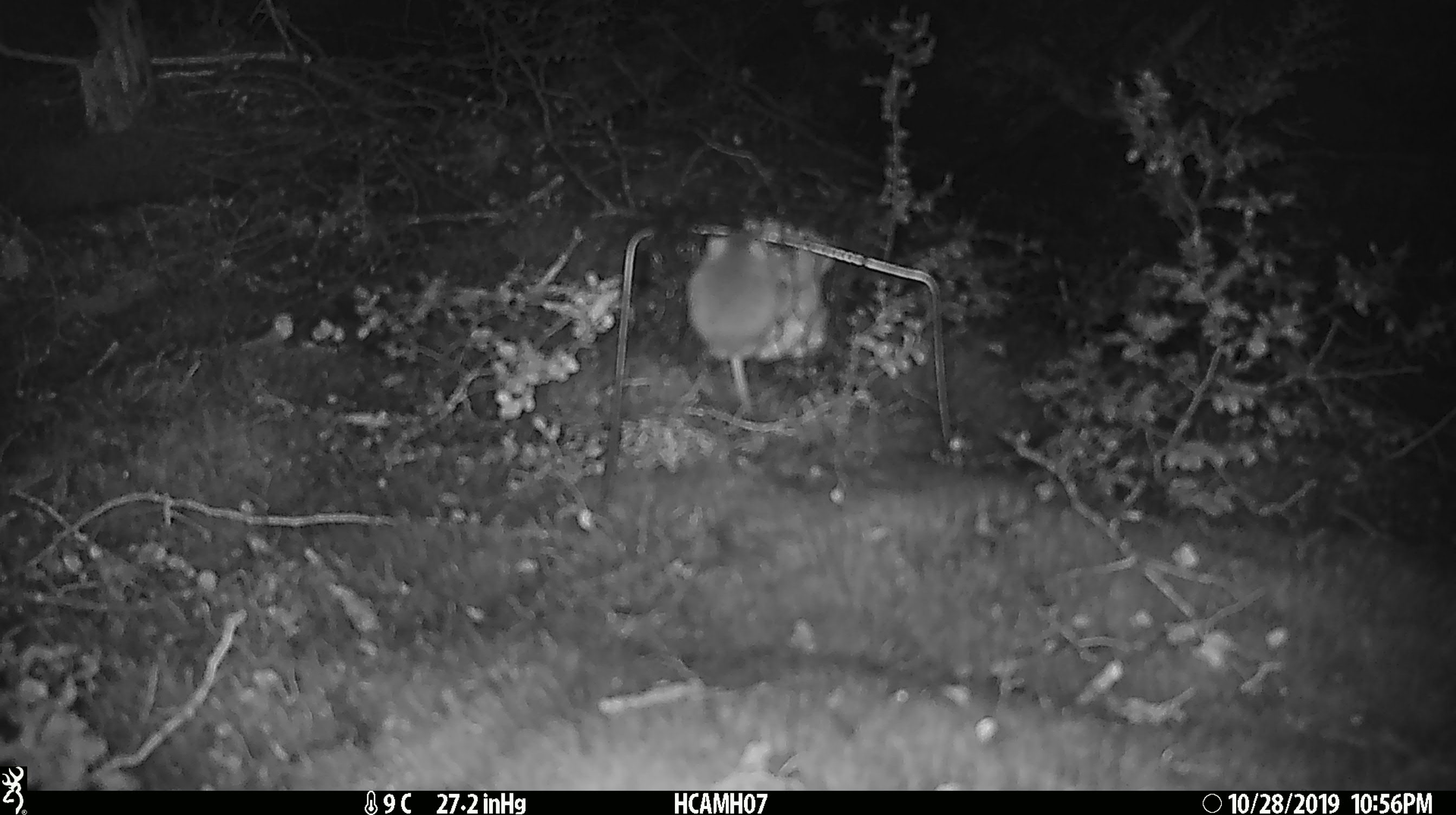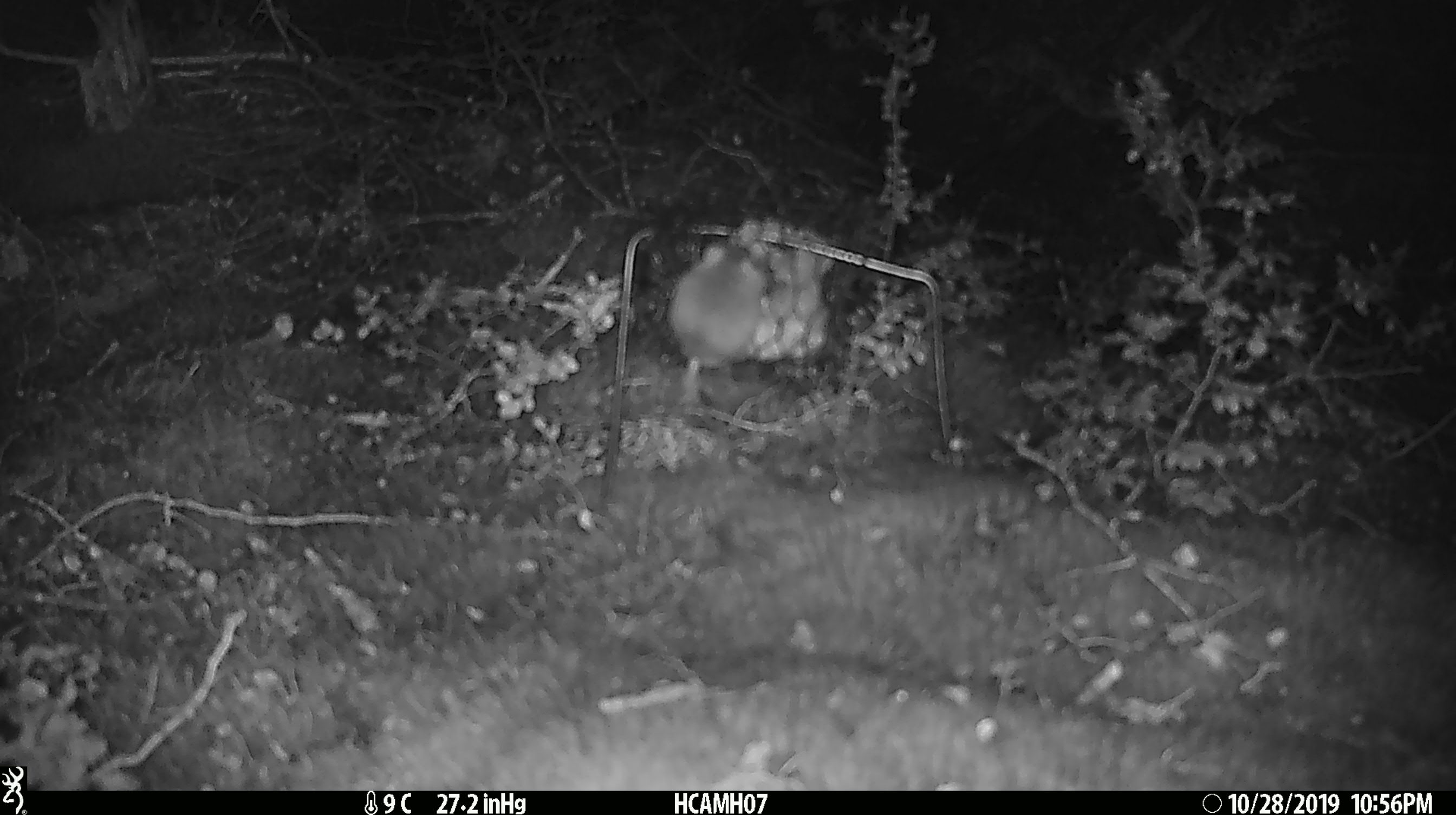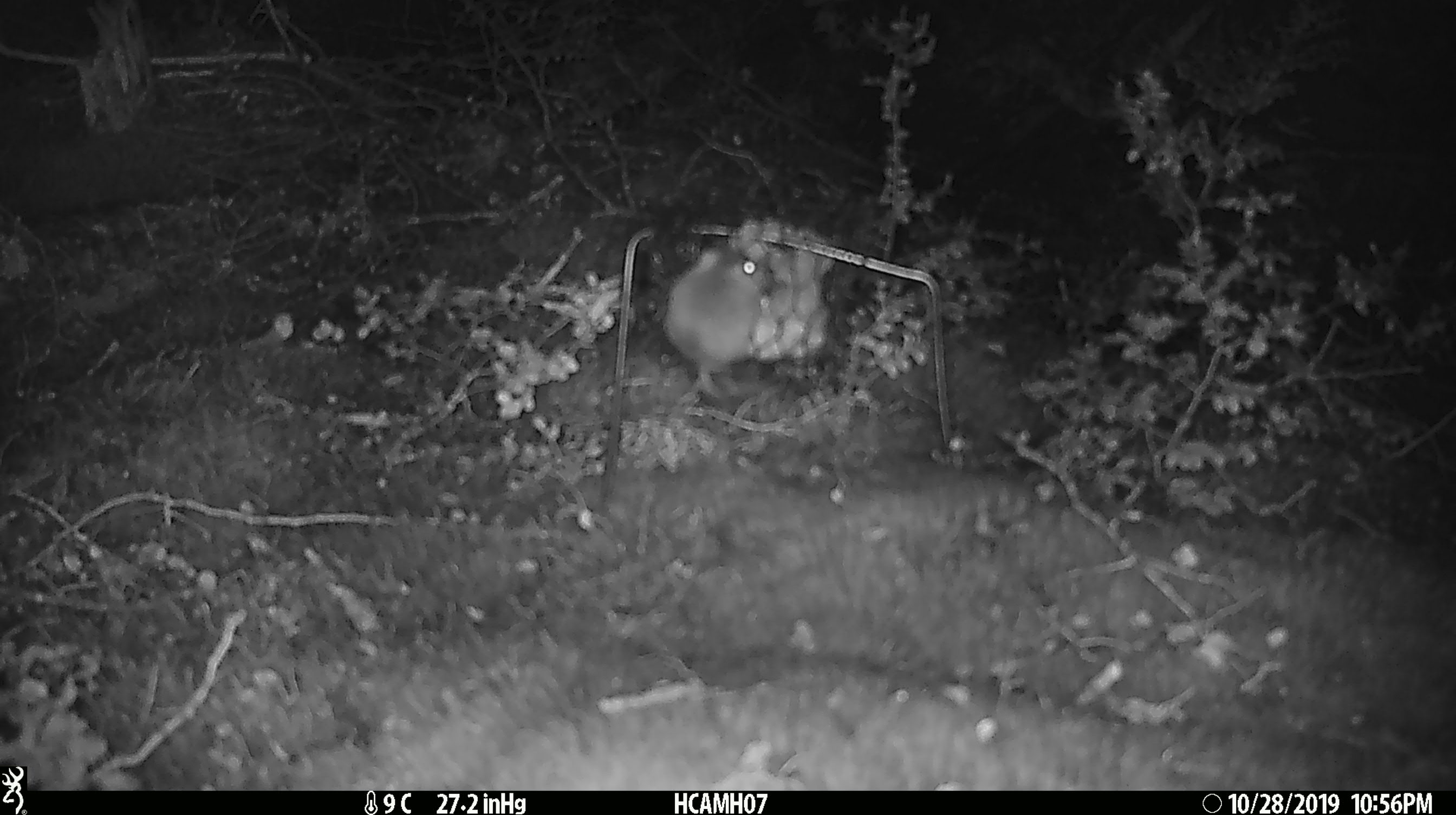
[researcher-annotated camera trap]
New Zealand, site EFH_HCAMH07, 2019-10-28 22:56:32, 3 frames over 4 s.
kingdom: Animalia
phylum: Chordata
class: Mammalia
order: Rodentia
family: Muridae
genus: Mus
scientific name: Mus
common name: mouse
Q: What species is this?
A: Mouse (Mus).